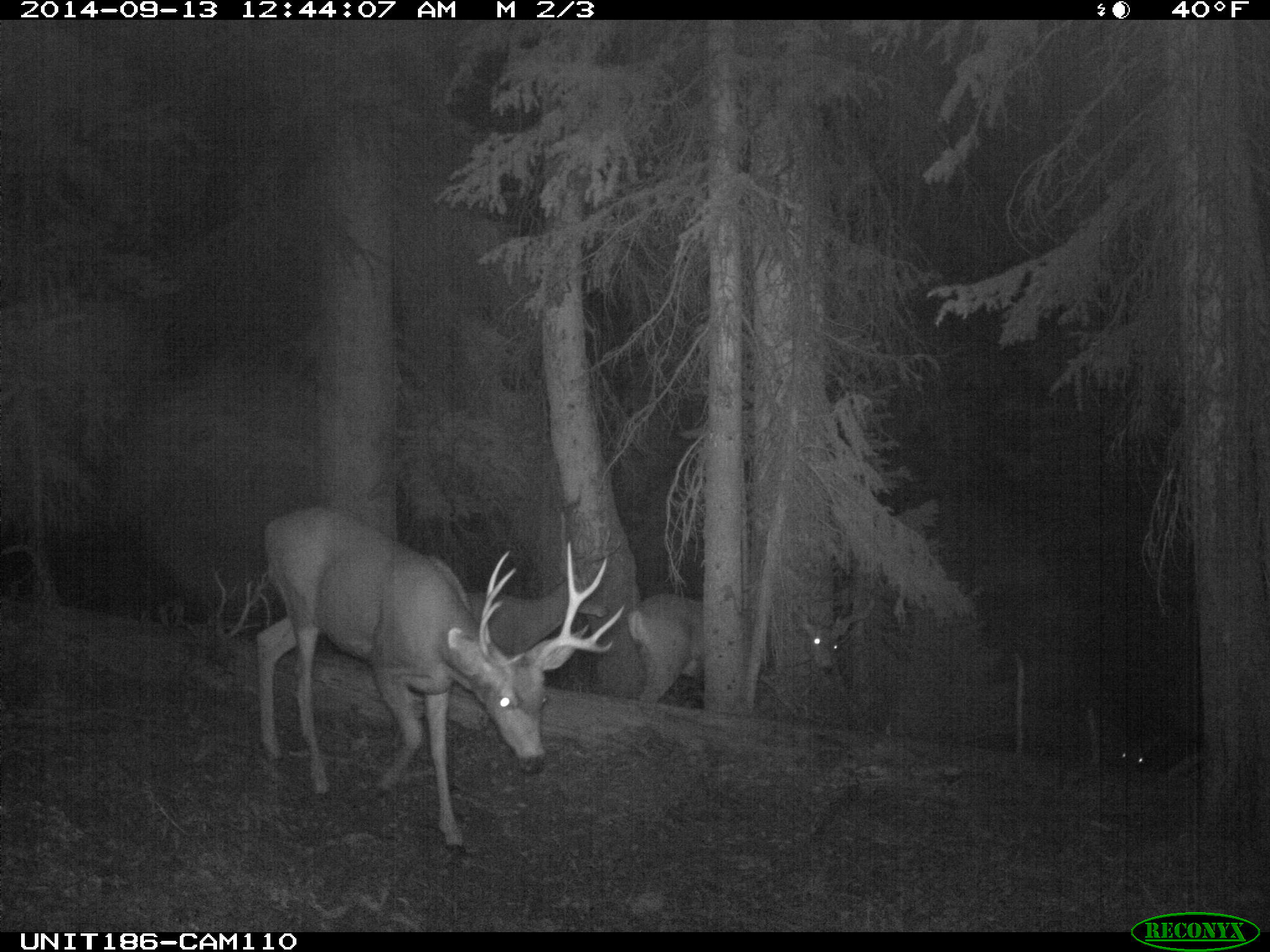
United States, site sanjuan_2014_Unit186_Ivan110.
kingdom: Animalia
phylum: Chordata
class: Mammalia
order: Artiodactyla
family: Cervidae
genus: Odocoileus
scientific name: Odocoileus hemionus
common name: mule deer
Odocoileus hemionus (mule deer).